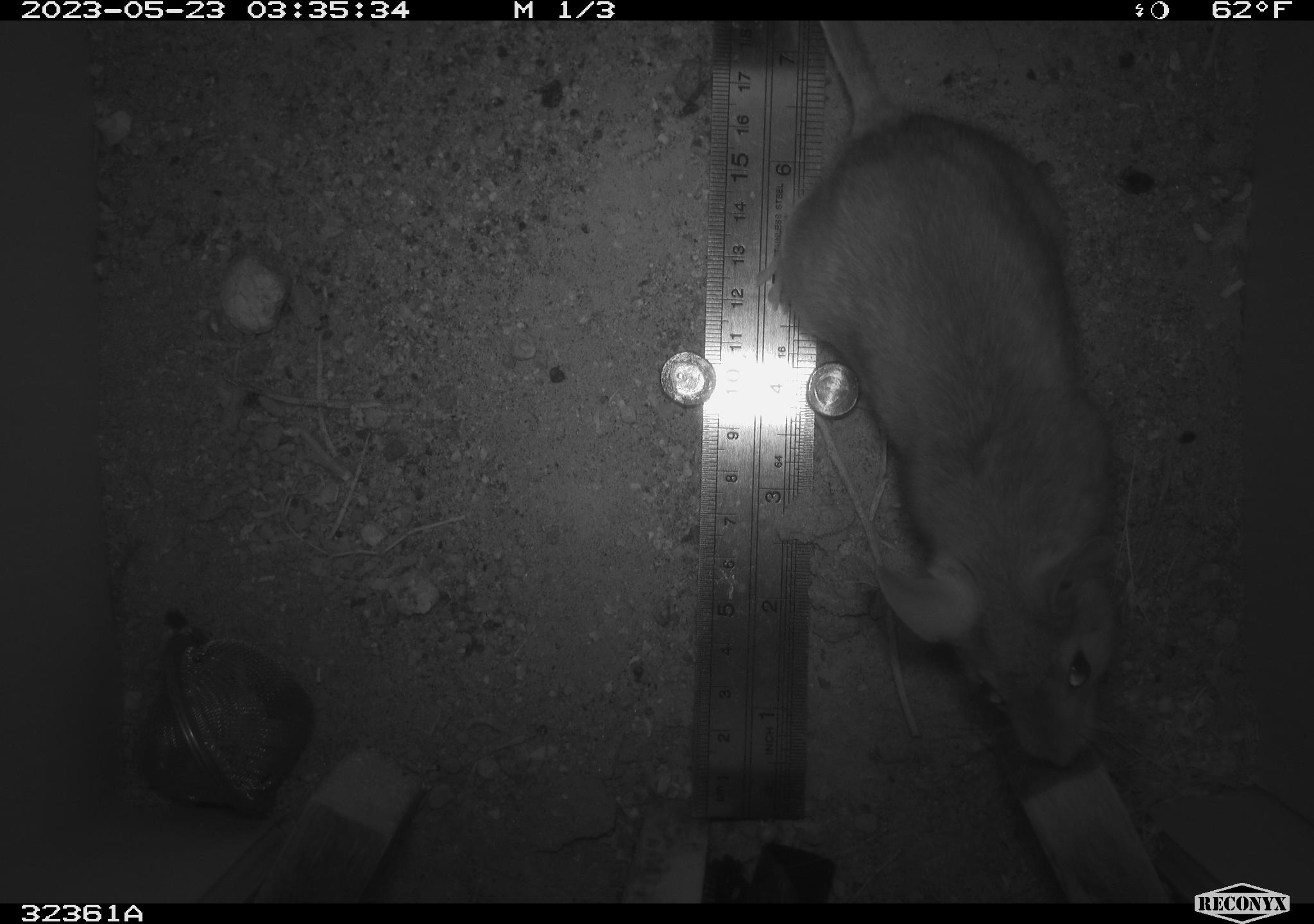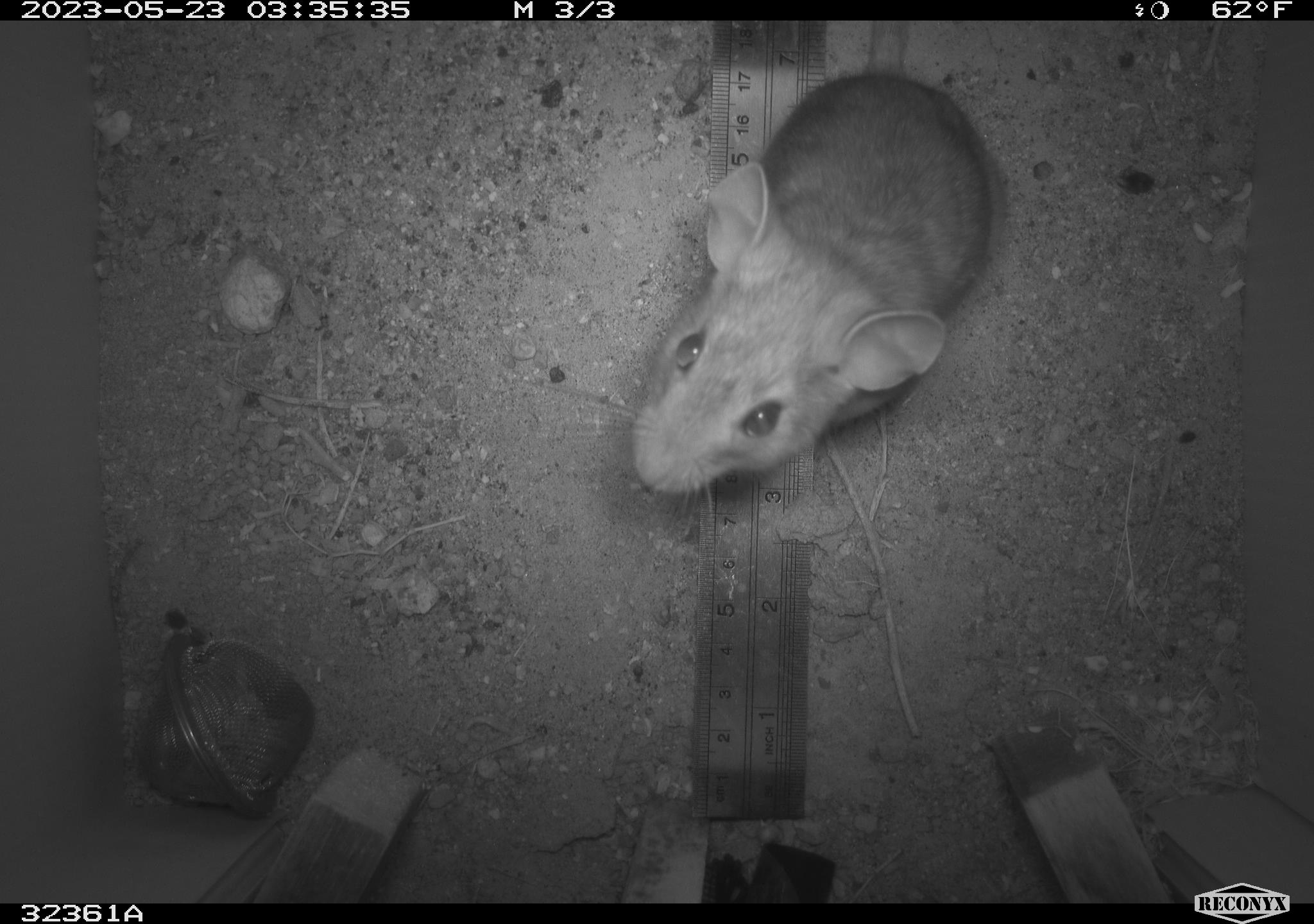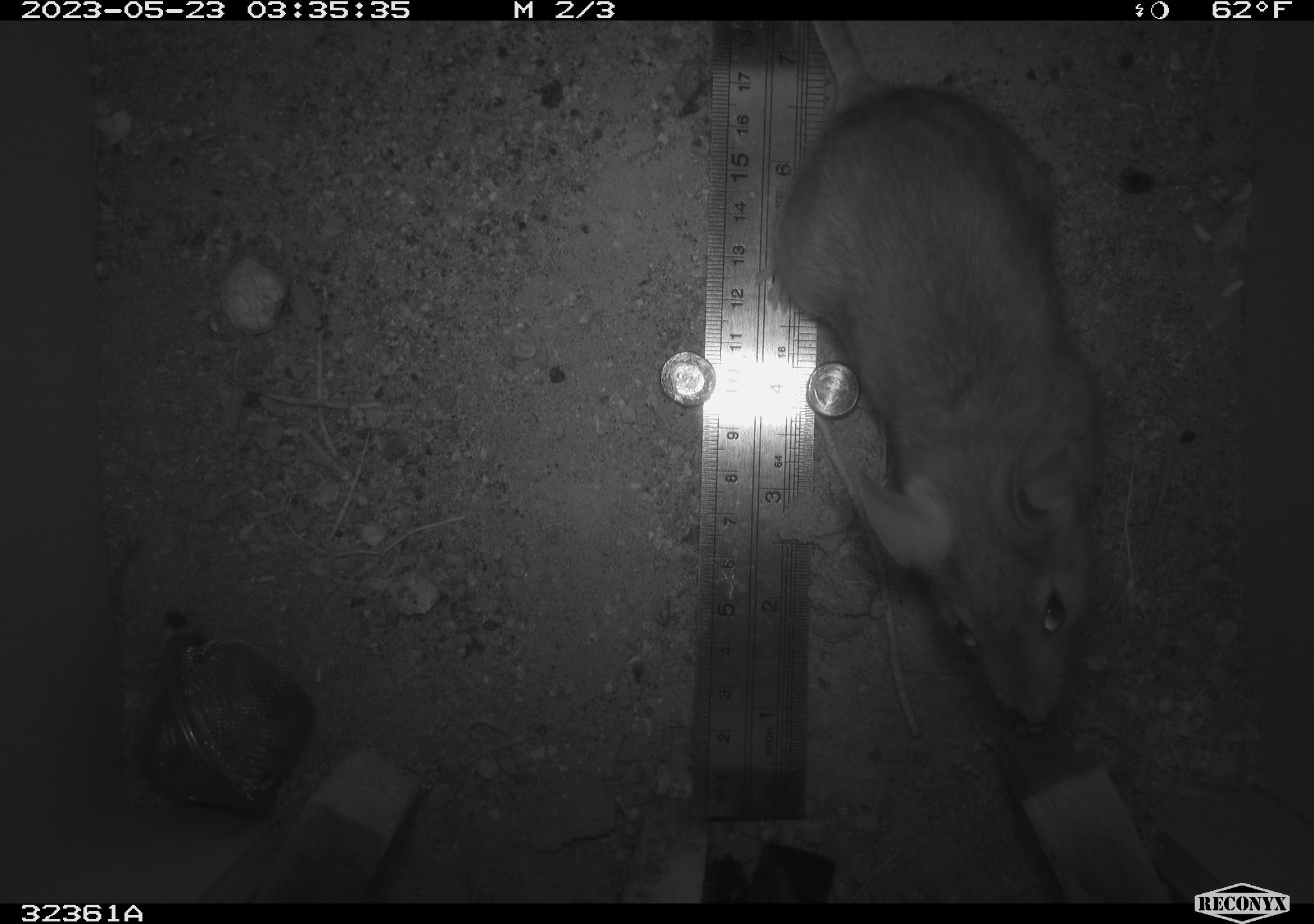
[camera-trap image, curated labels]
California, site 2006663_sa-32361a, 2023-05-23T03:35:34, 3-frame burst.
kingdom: Animalia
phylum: Chordata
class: Mammalia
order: Rodentia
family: Cricetidae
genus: Neotoma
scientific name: Neotoma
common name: pack rat or woodrat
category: neotoma species